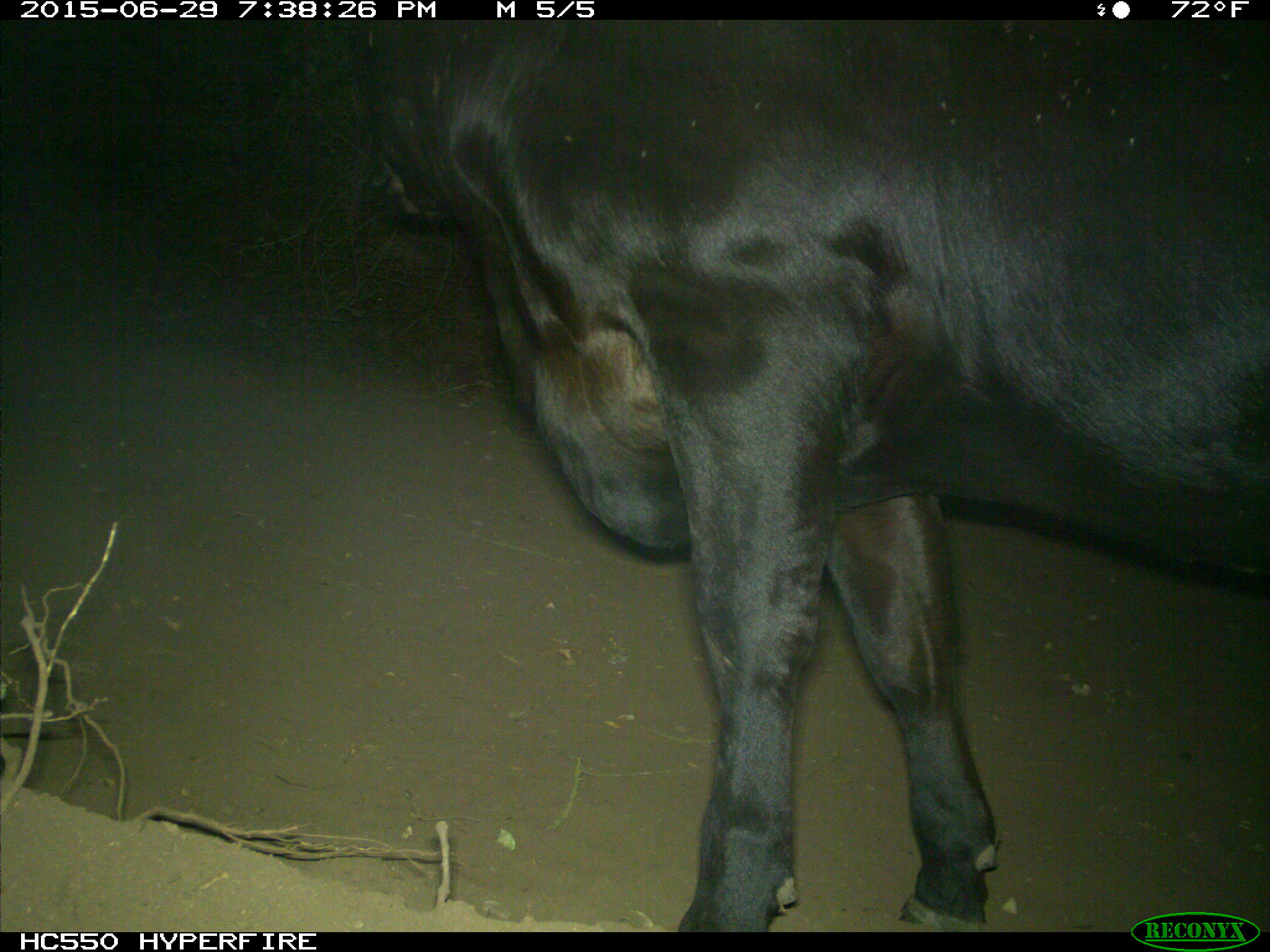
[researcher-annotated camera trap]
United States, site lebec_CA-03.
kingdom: Animalia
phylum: Chordata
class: Mammalia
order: Artiodactyla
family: Bovidae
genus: Bos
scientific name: Bos taurus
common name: domestic cow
Bos taurus (domestic cow).